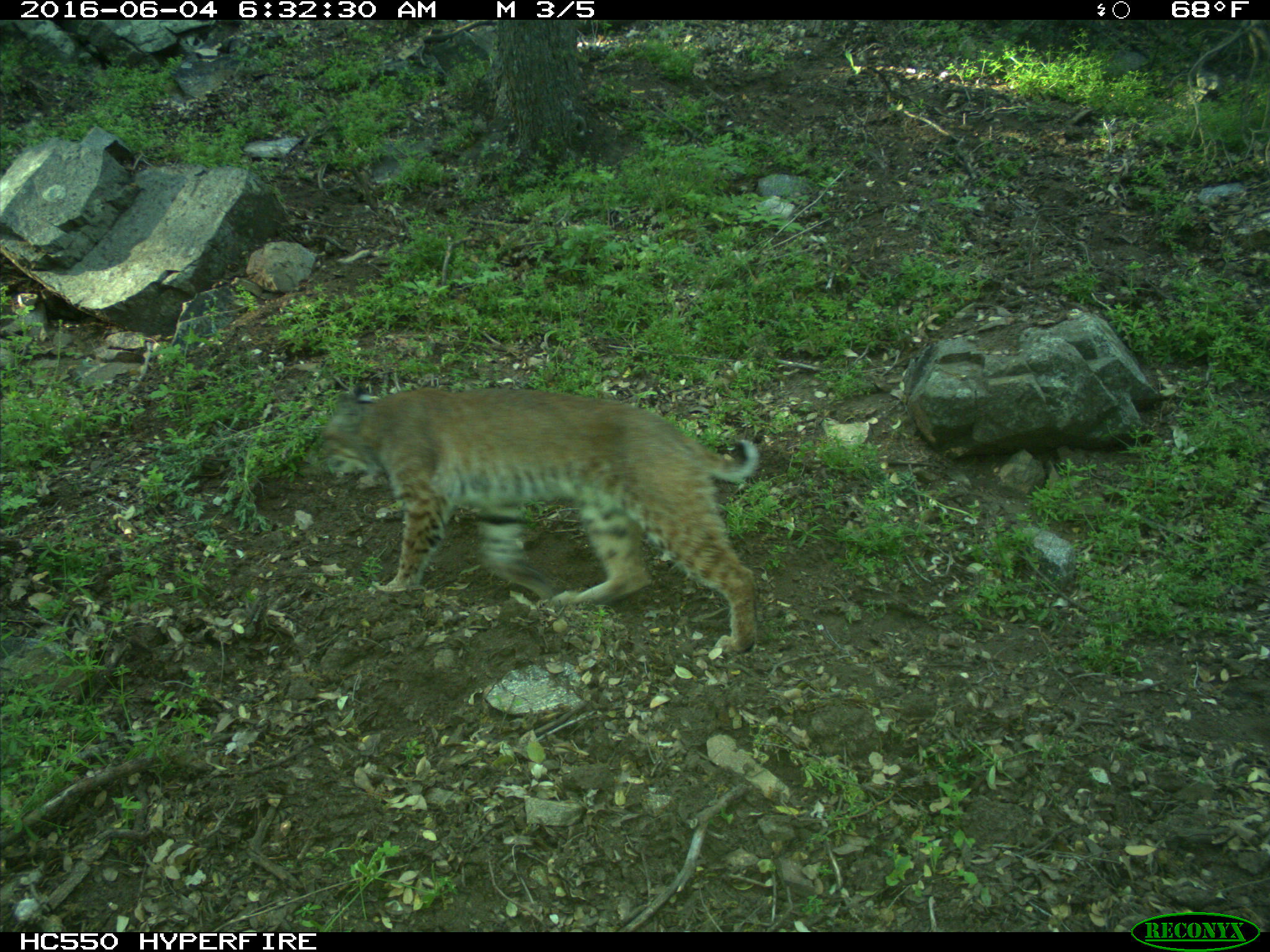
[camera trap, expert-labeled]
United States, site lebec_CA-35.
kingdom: Animalia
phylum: Chordata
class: Mammalia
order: Carnivora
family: Felidae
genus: Lynx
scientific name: Lynx rufus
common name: bobcat